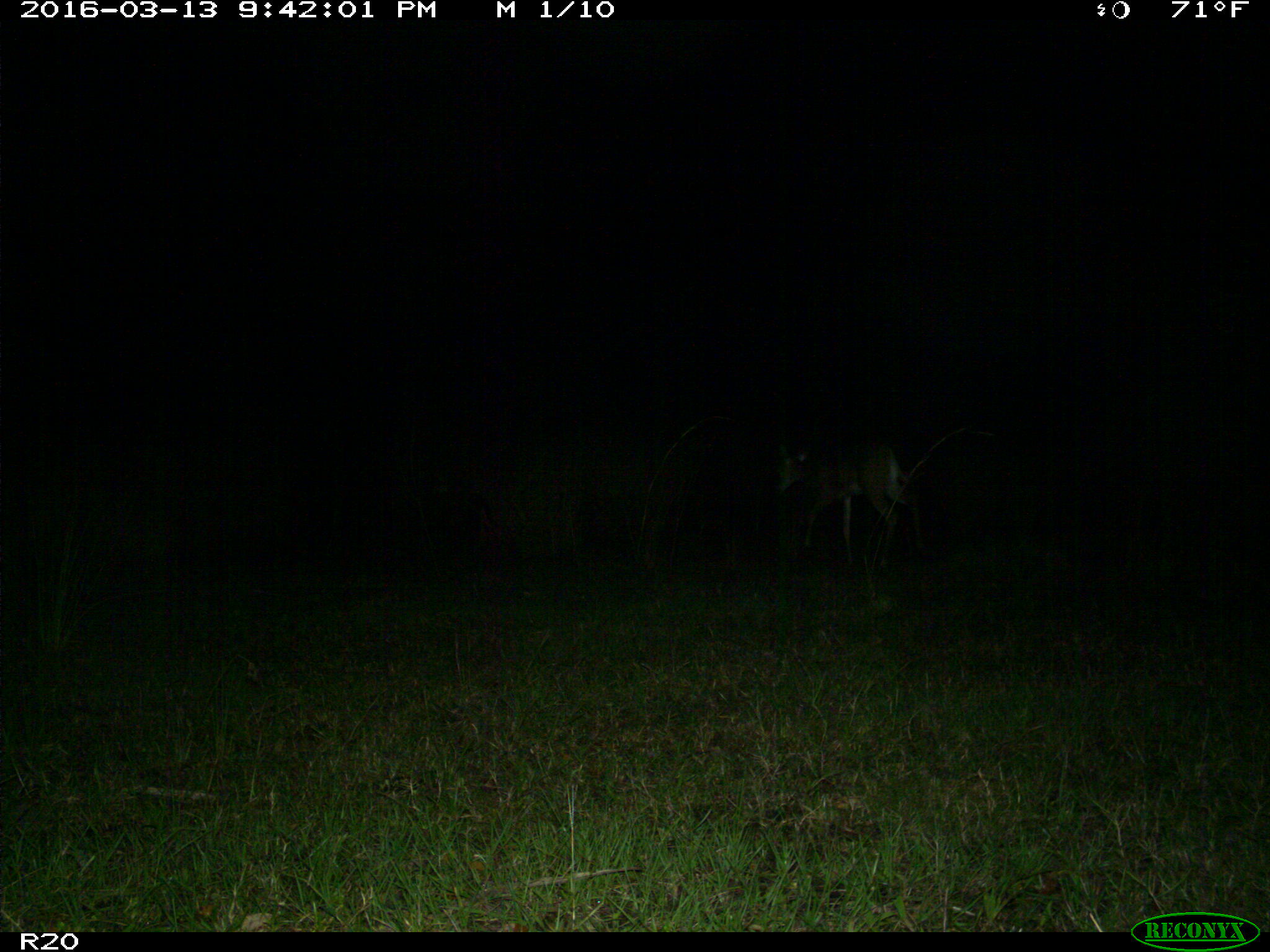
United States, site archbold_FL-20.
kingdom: Animalia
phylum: Chordata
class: Mammalia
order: Artiodactyla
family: Cervidae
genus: Odocoileus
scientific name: Odocoileus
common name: deer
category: unidentified deer